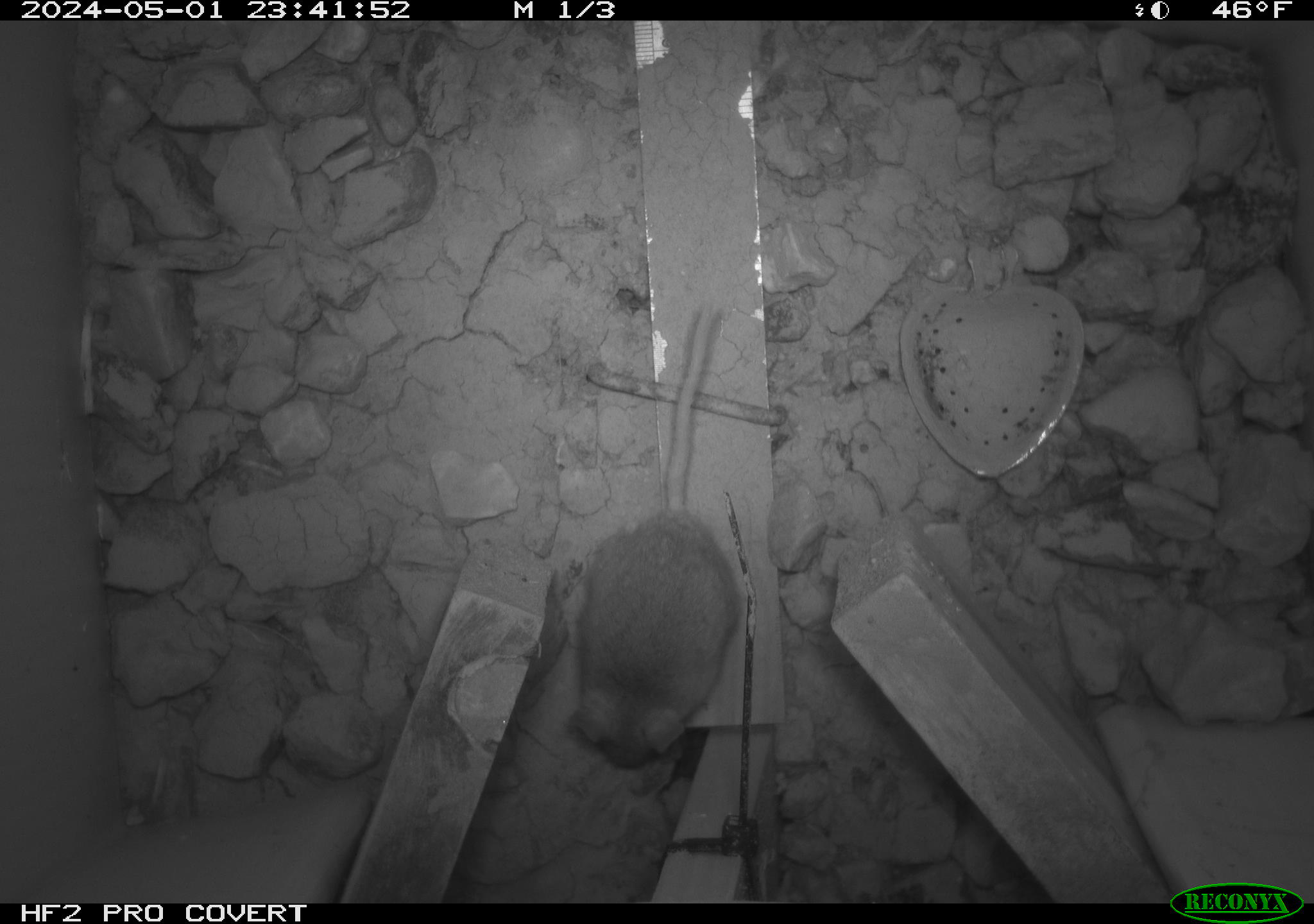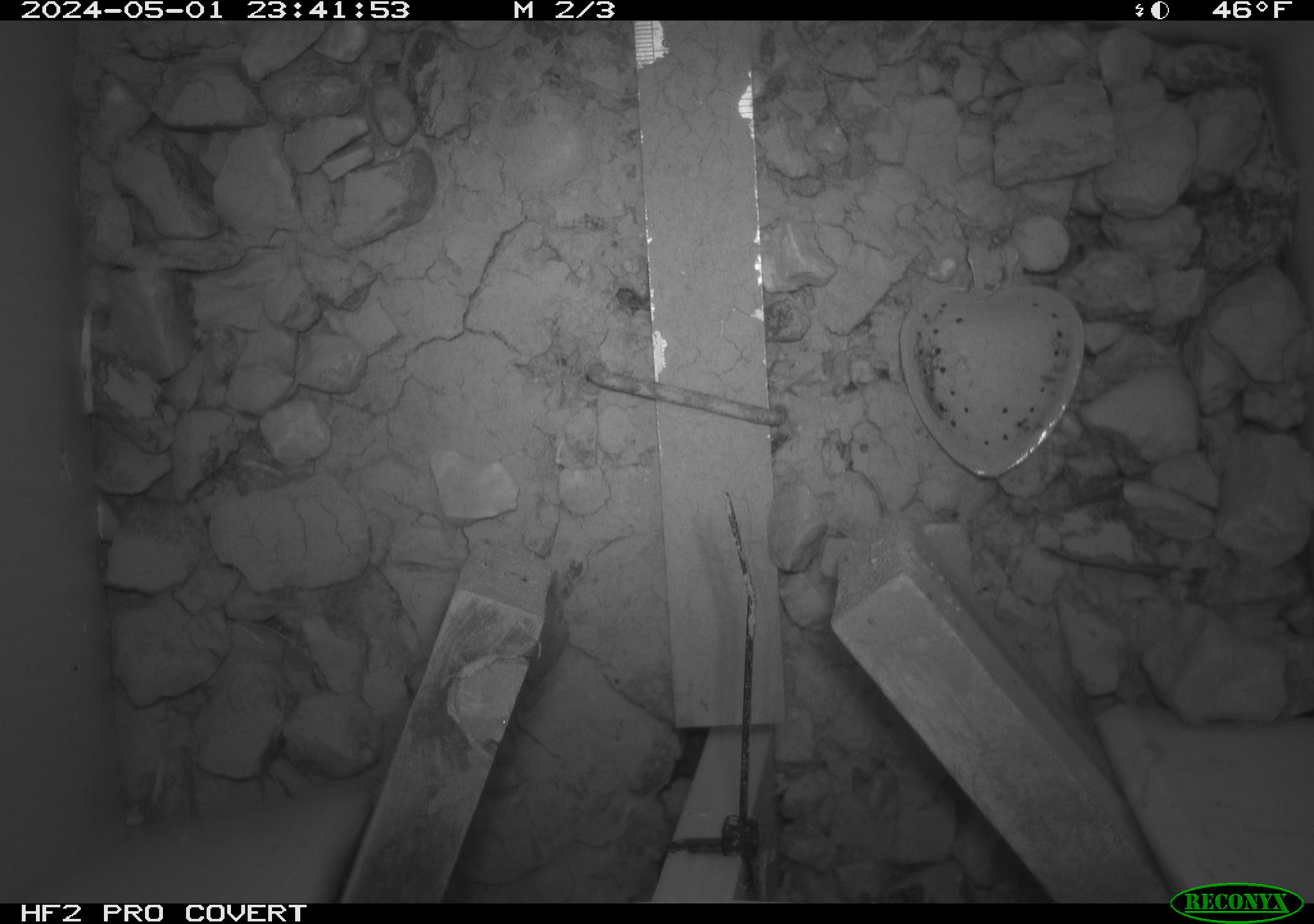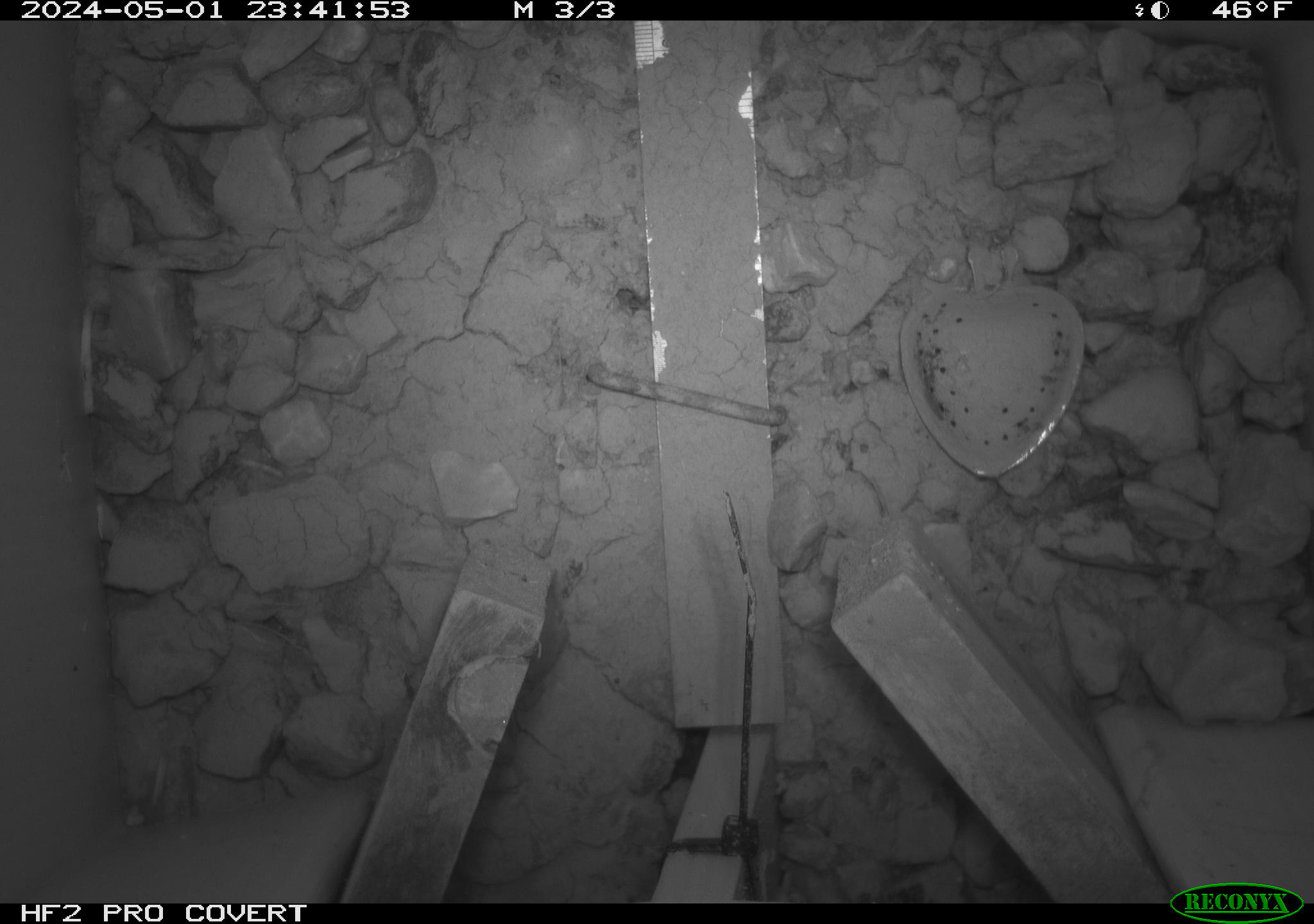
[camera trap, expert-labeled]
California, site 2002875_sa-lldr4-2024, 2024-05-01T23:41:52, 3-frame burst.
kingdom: Animalia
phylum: Chordata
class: Mammalia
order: Rodentia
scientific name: Rodentia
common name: rodent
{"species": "rodent (Rodentia)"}